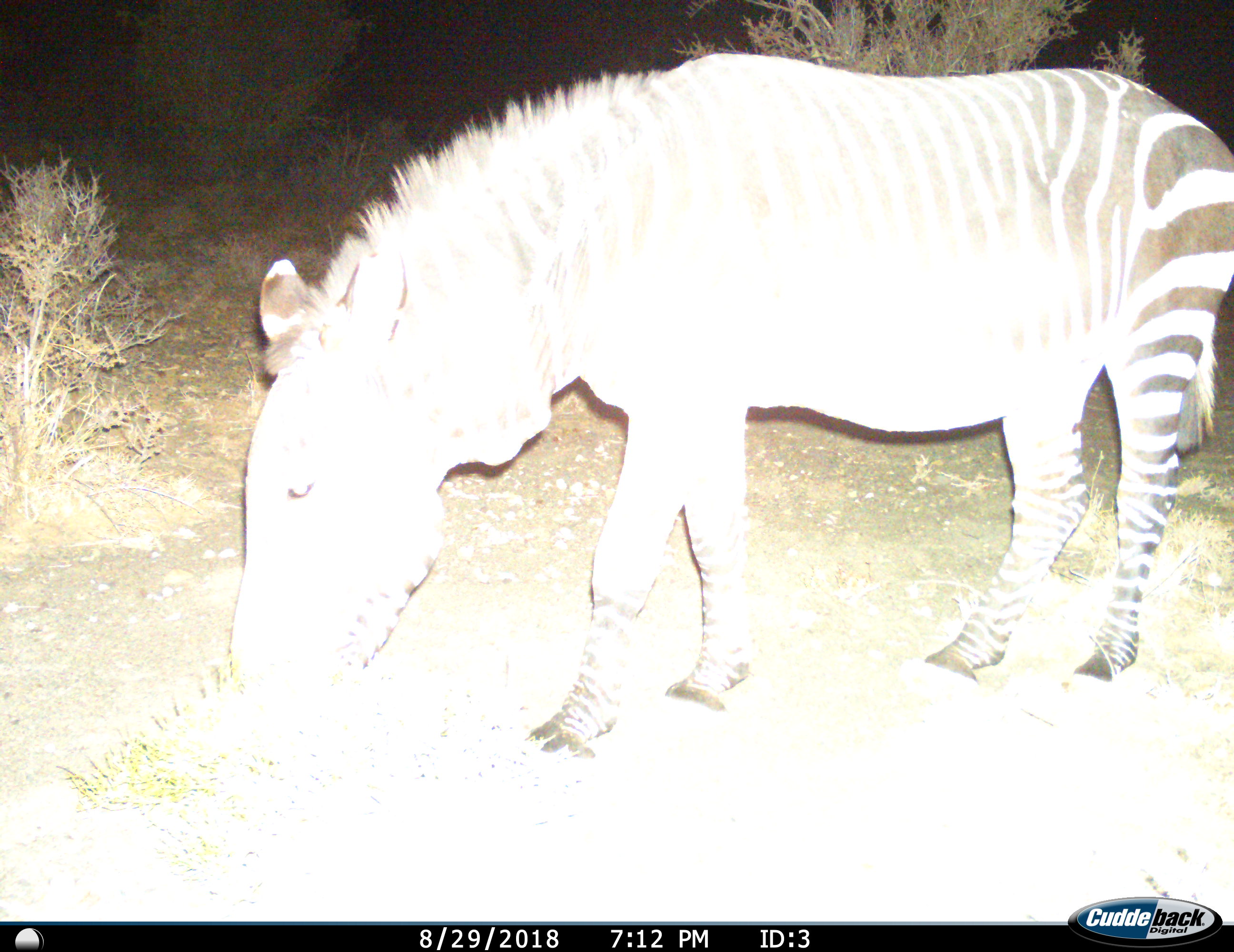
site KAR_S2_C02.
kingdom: Animalia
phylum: Chordata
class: Mammalia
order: Perissodactyla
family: Equidae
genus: Equus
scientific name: Equus zebra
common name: mountain zebra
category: zebramountain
Zebramountain (mountain zebra) (Equus zebra), count 1. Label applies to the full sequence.